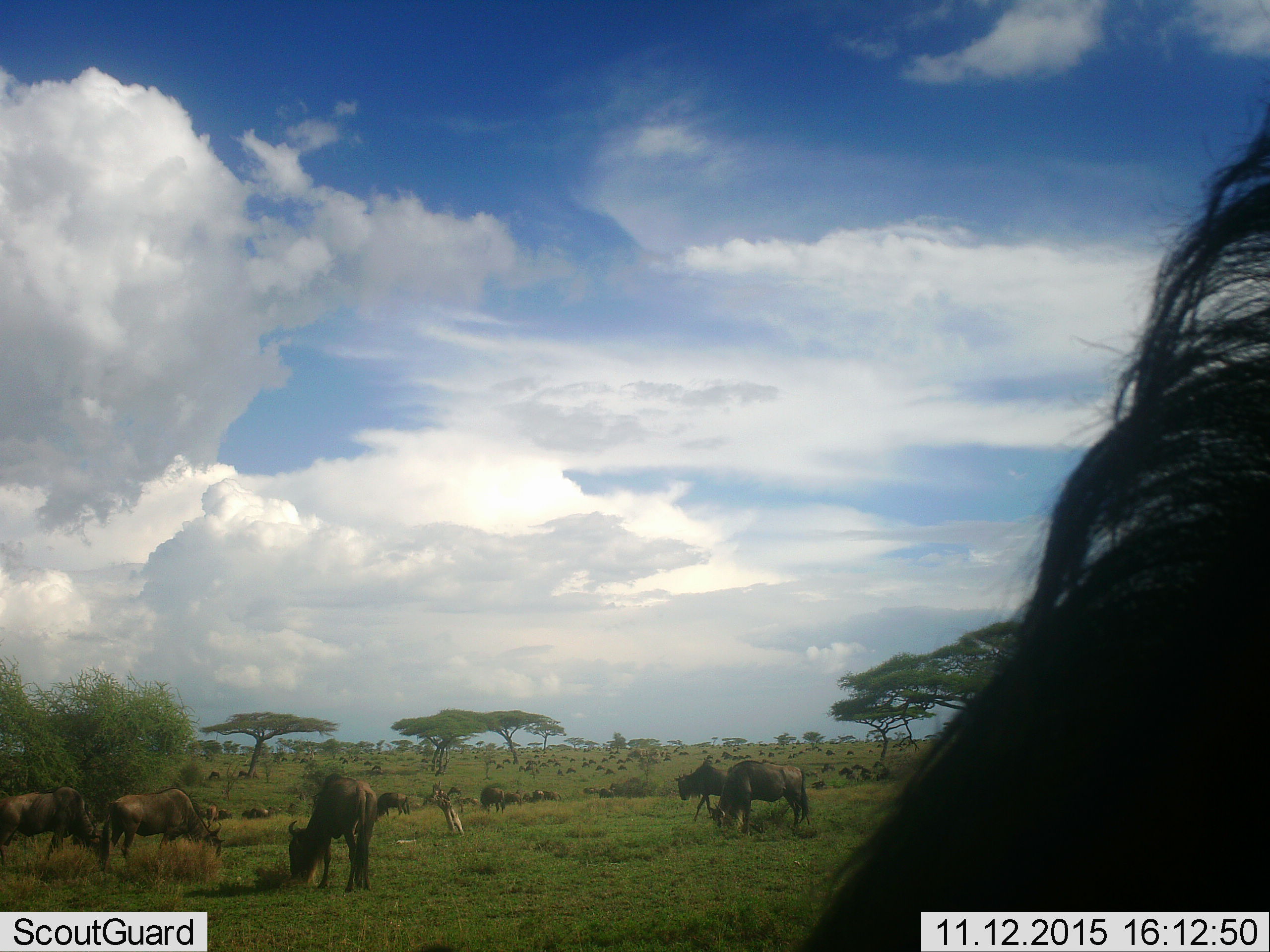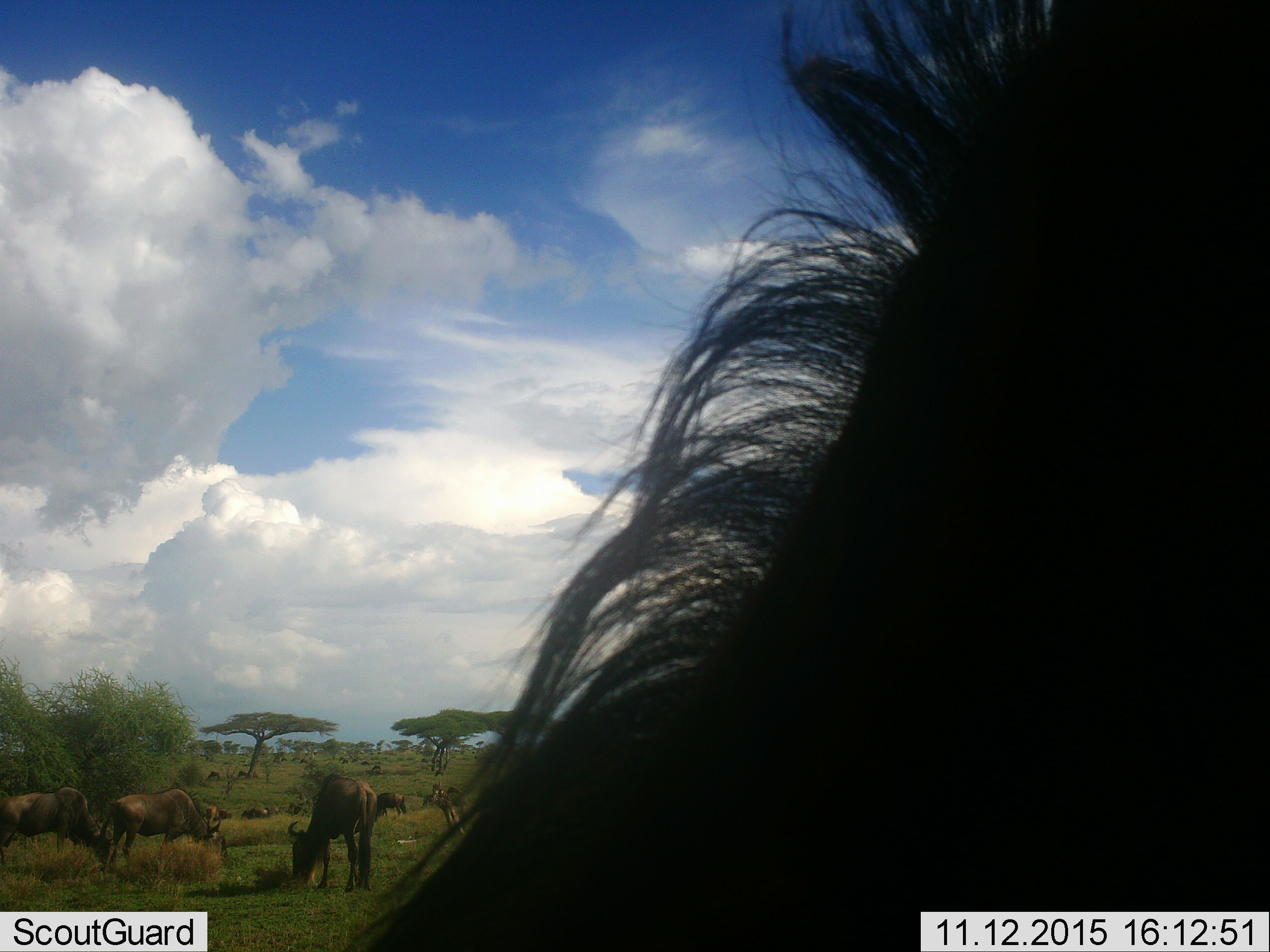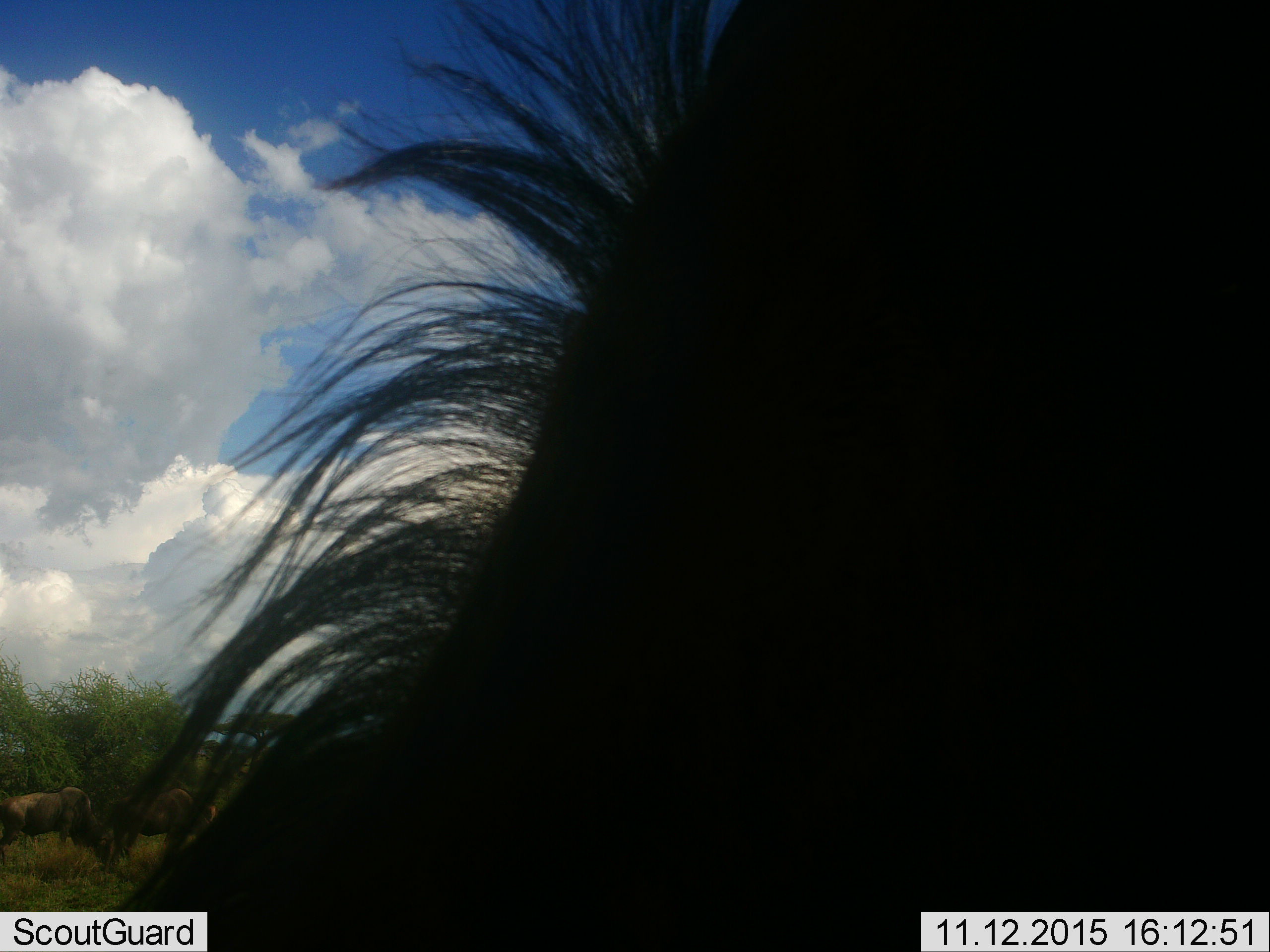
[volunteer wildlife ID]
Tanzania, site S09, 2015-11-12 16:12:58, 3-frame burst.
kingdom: Animalia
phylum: Chordata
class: Mammalia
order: Artiodactyla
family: Bovidae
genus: Connochaetes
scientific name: Connochaetes taurinus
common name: blue wildebeest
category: wildebeest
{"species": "wildebeest (blue wildebeest) (Connochaetes taurinus)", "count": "51+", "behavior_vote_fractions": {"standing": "67%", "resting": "0%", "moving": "44%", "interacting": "0%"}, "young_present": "0%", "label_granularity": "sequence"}